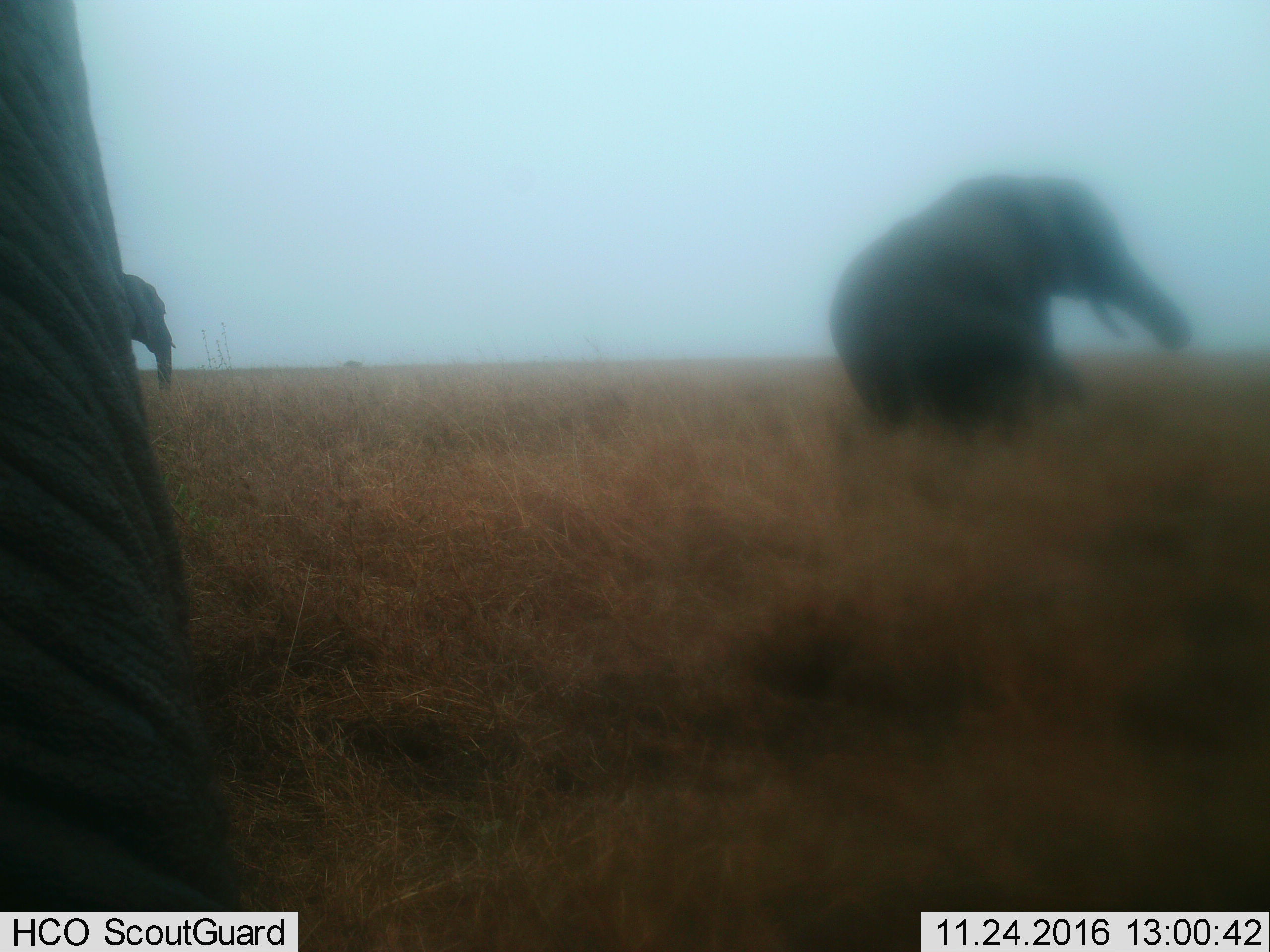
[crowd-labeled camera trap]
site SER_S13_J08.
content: unidentified animal